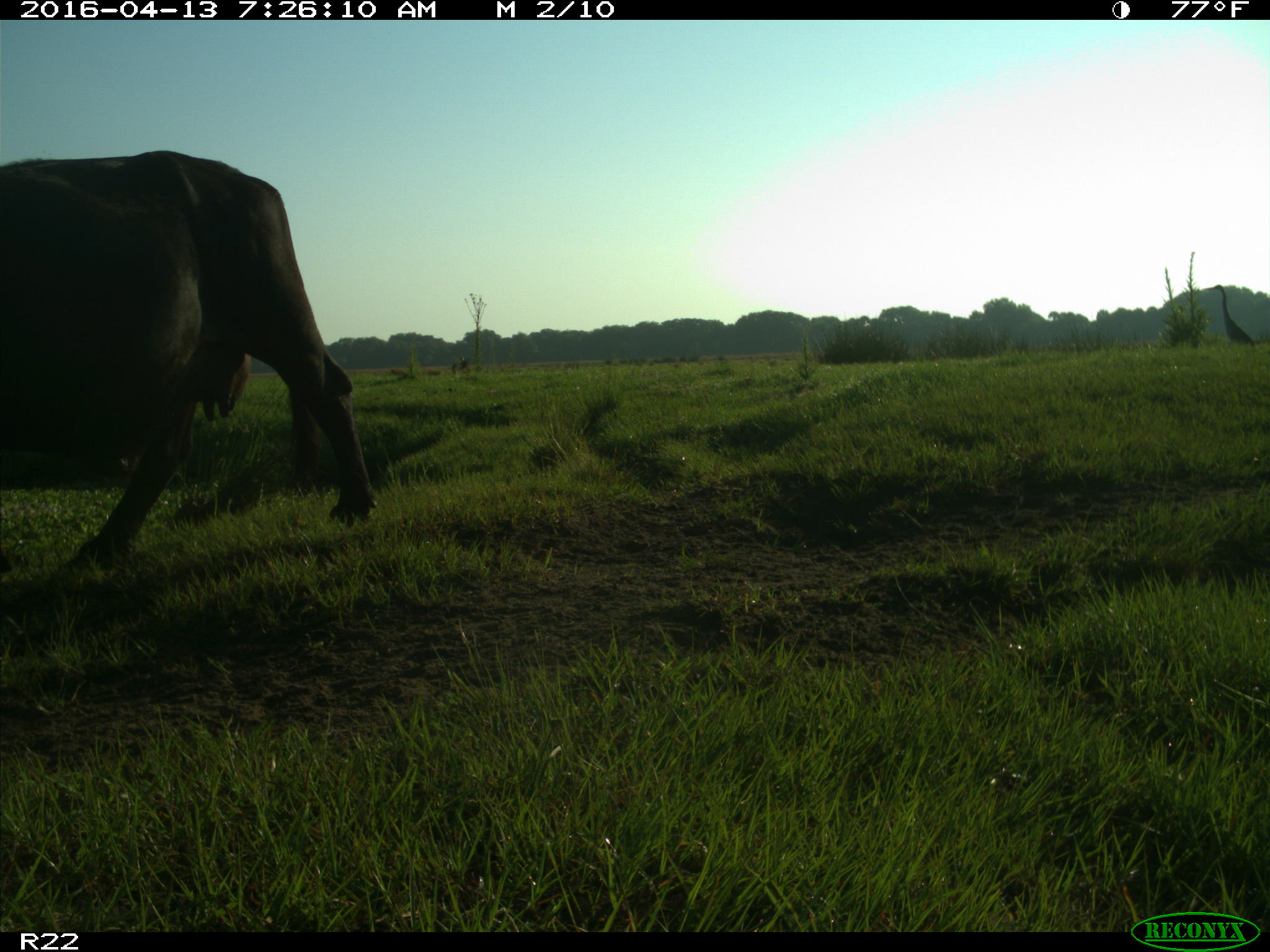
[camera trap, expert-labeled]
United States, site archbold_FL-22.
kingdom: Animalia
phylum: Chordata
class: Mammalia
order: Artiodactyla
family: Bovidae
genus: Bos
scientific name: Bos taurus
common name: domestic cow